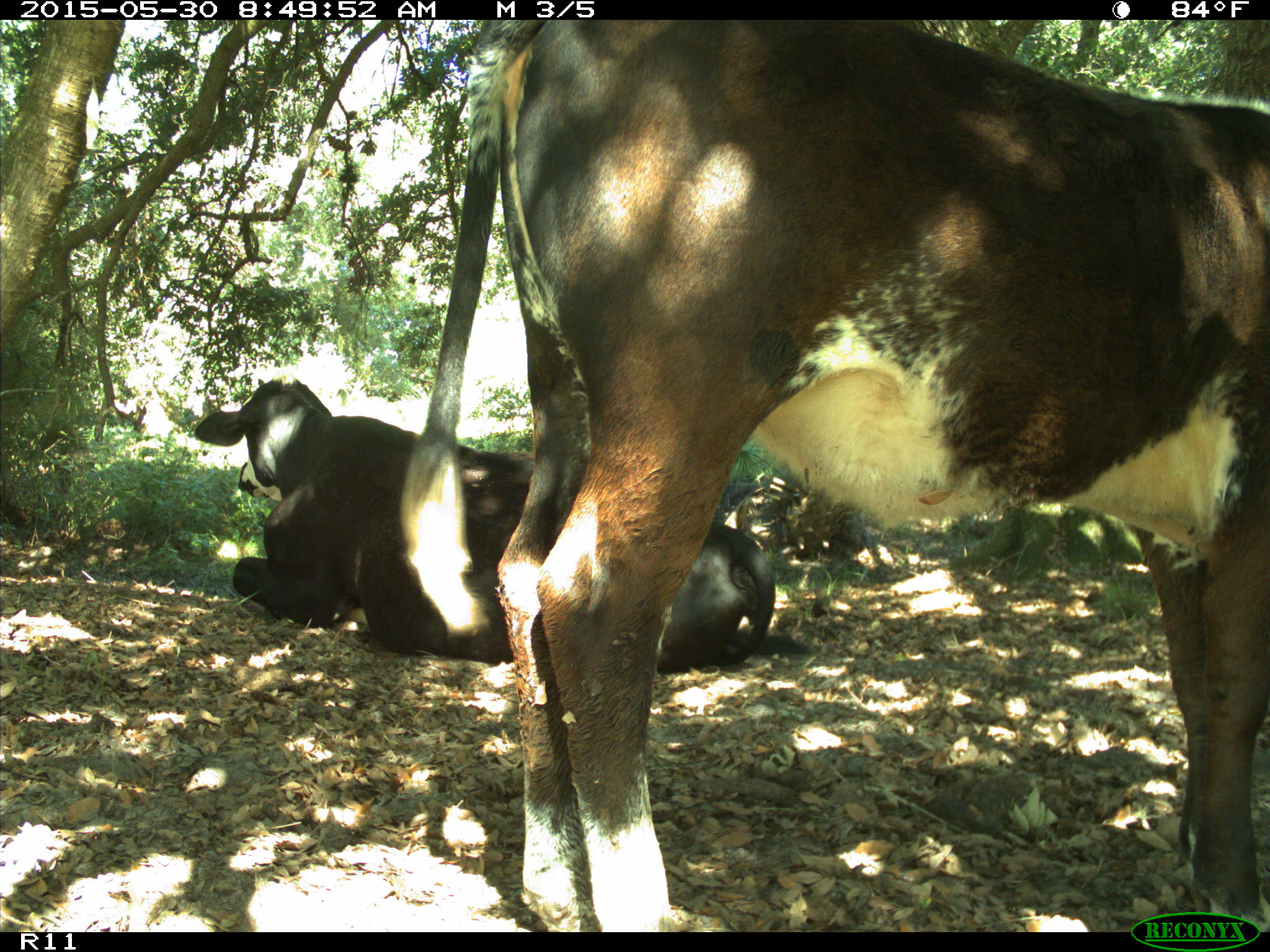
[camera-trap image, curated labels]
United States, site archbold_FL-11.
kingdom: Animalia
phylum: Chordata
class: Mammalia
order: Artiodactyla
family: Bovidae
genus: Bos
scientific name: Bos taurus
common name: domestic cow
Bos taurus (domestic cow).